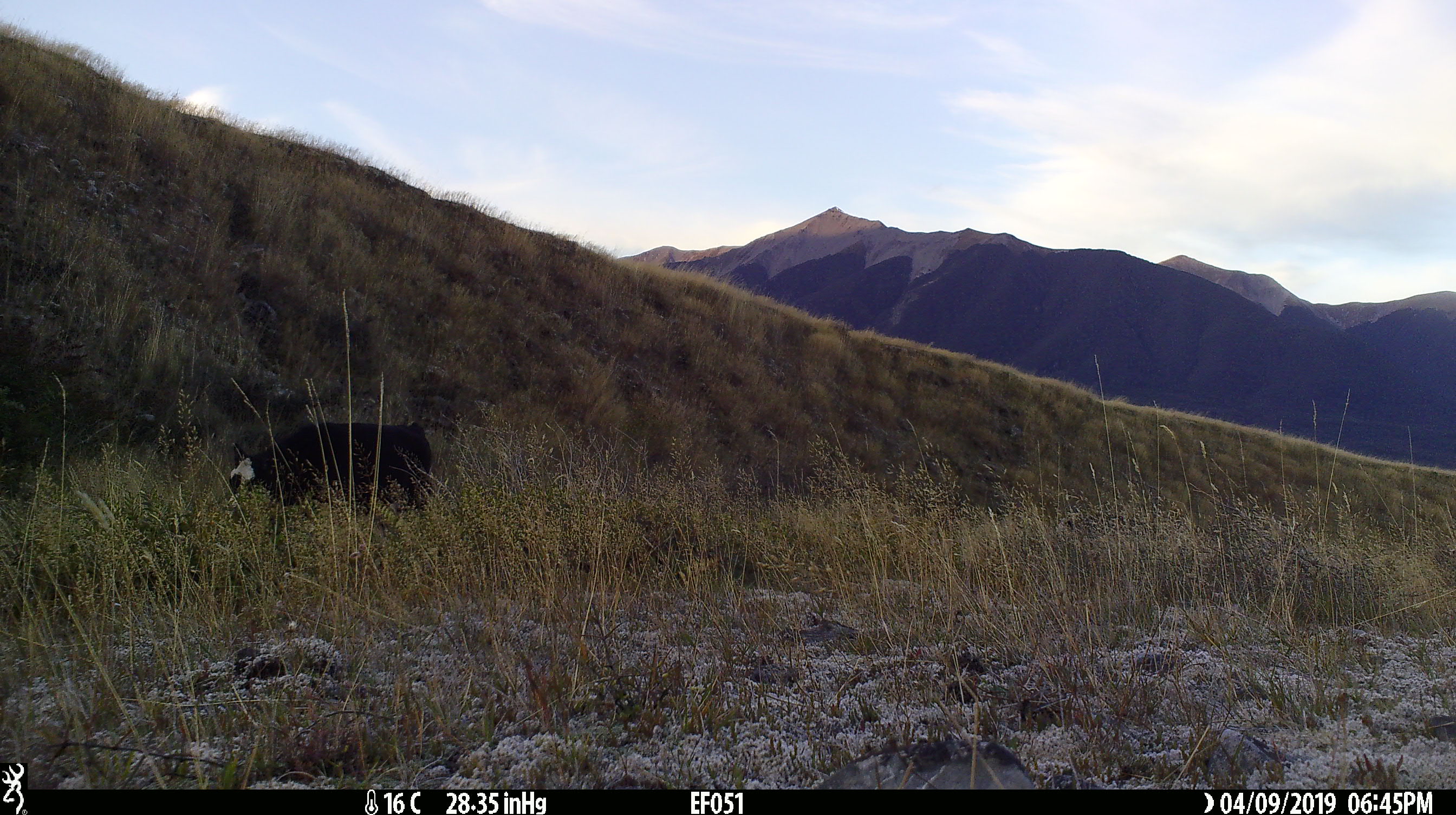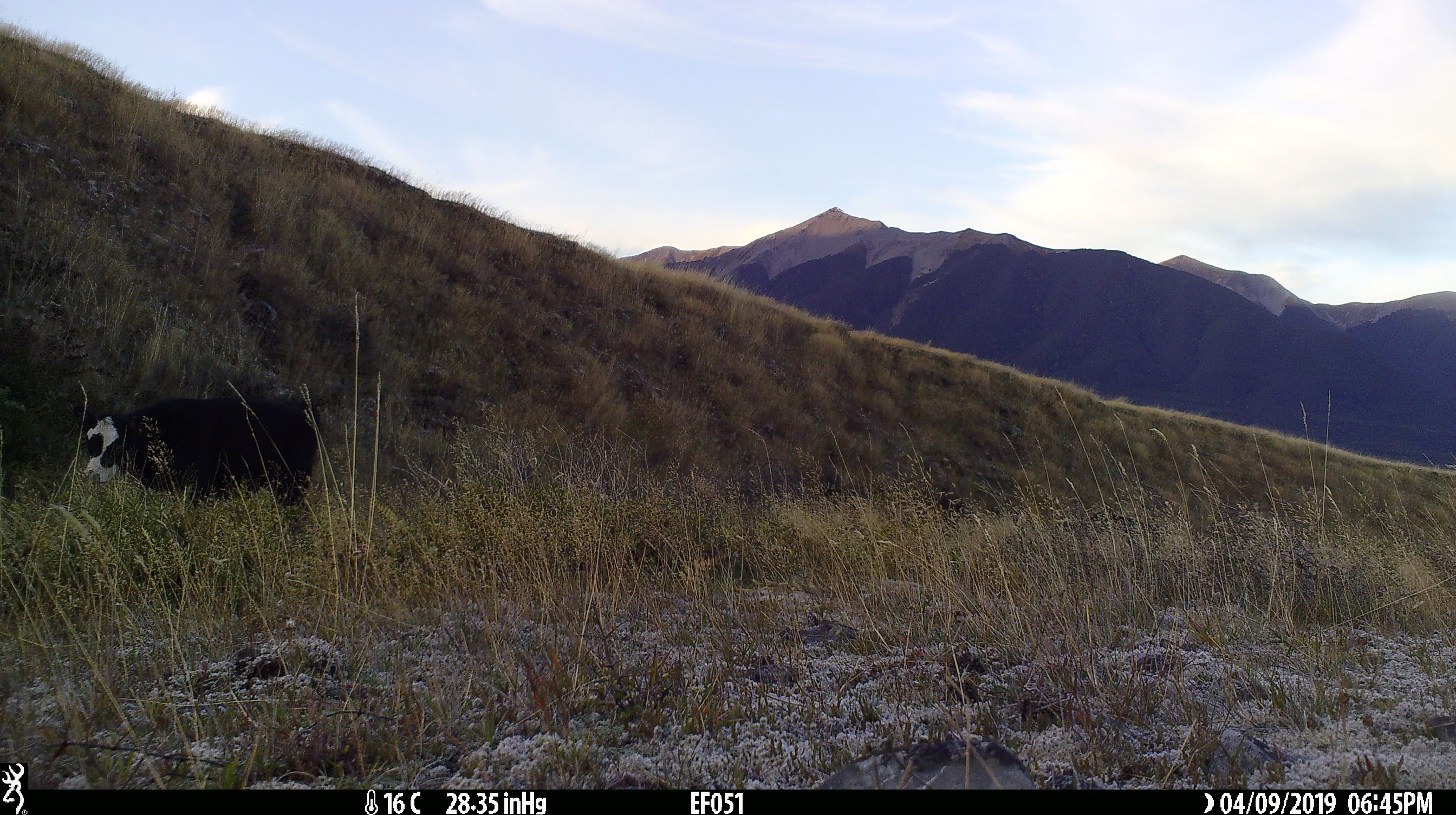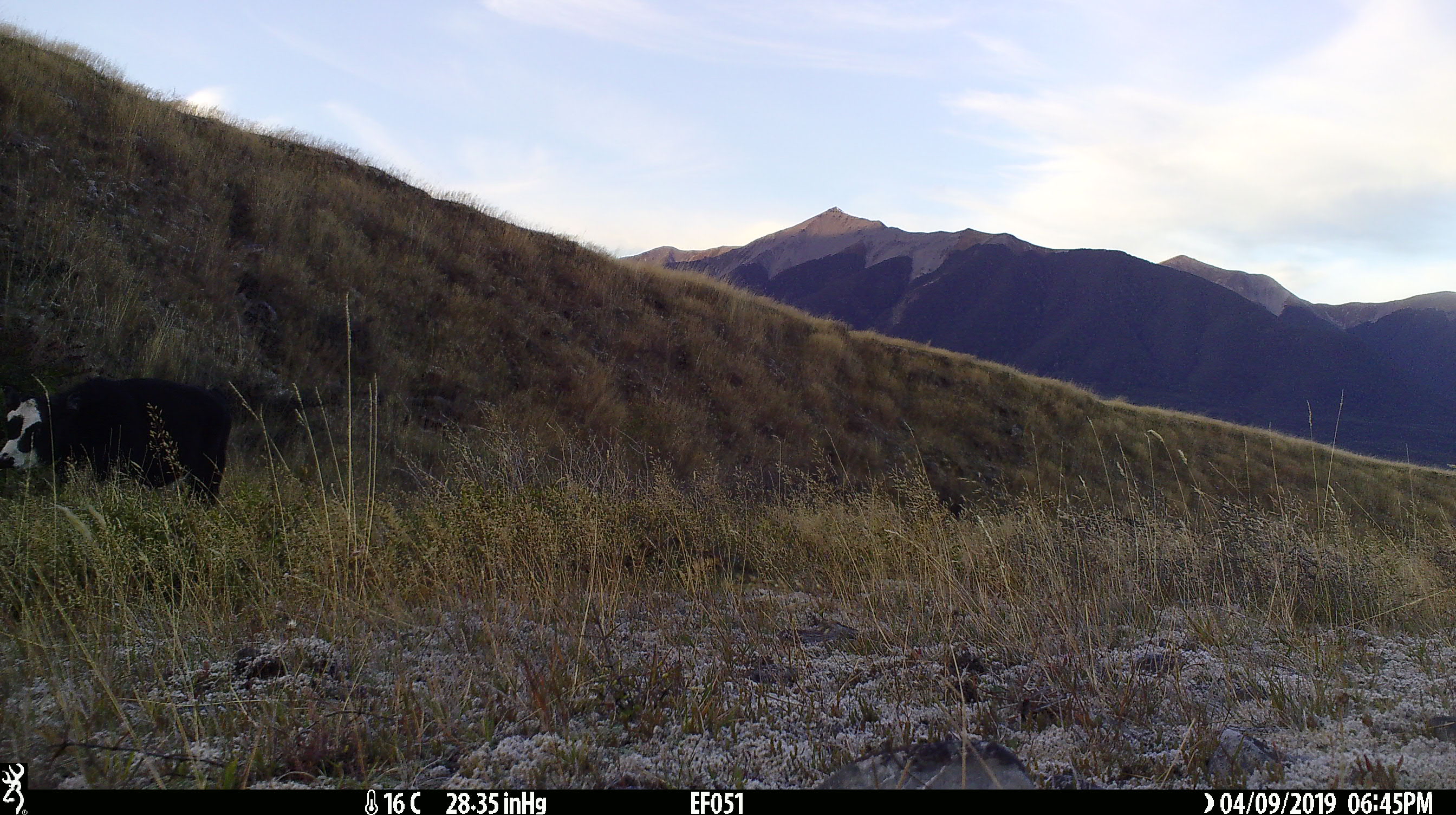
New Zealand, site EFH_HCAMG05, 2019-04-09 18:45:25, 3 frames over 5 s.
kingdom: Animalia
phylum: Chordata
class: Mammalia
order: Artiodactyla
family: Bovidae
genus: Bos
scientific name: Bos taurus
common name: domestic cow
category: cow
Cow (domestic cow) (Bos taurus).